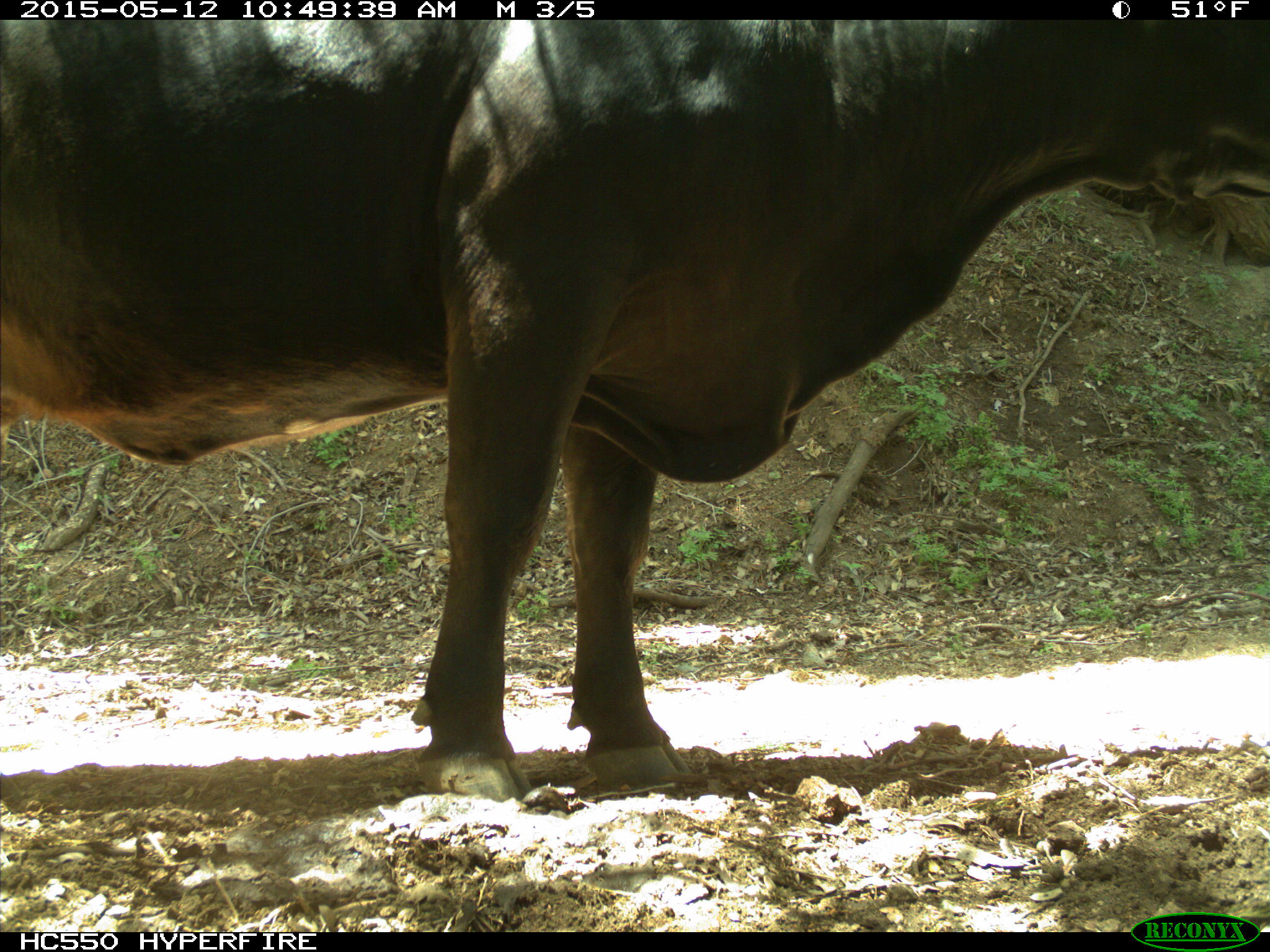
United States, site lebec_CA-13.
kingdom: Animalia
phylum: Chordata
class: Mammalia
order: Artiodactyla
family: Bovidae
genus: Bos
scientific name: Bos taurus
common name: domestic cow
Bos taurus (domestic cow).